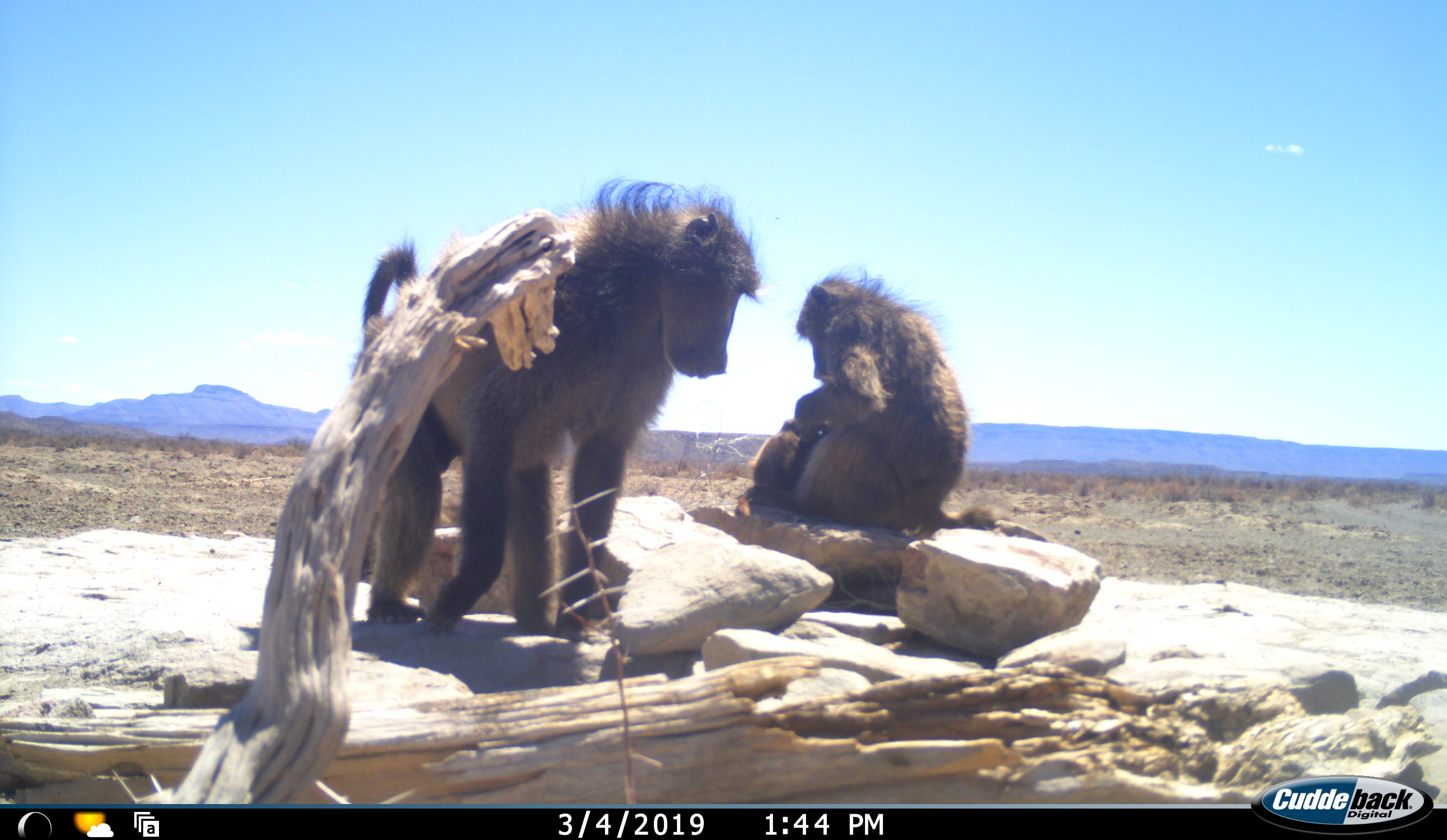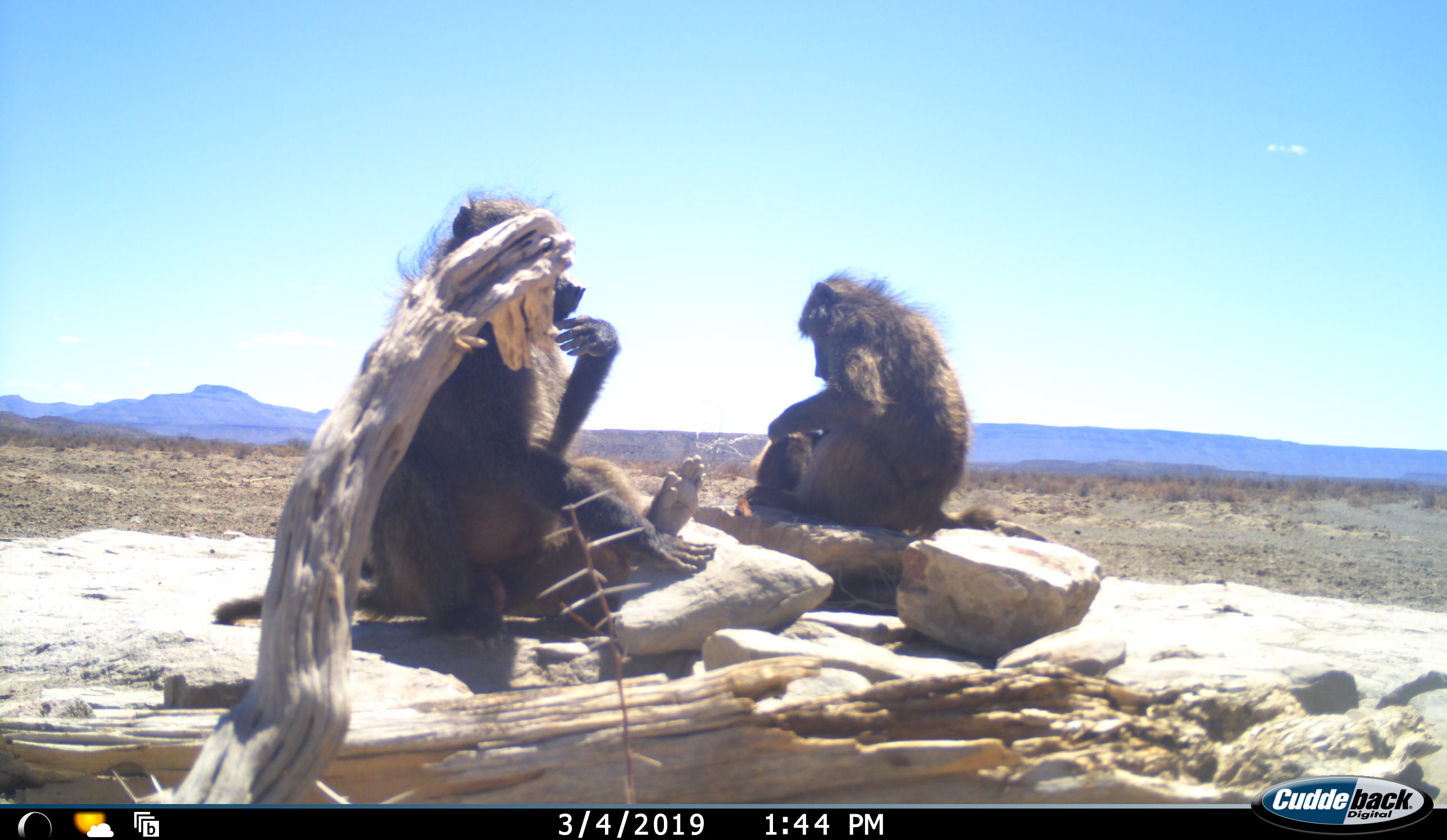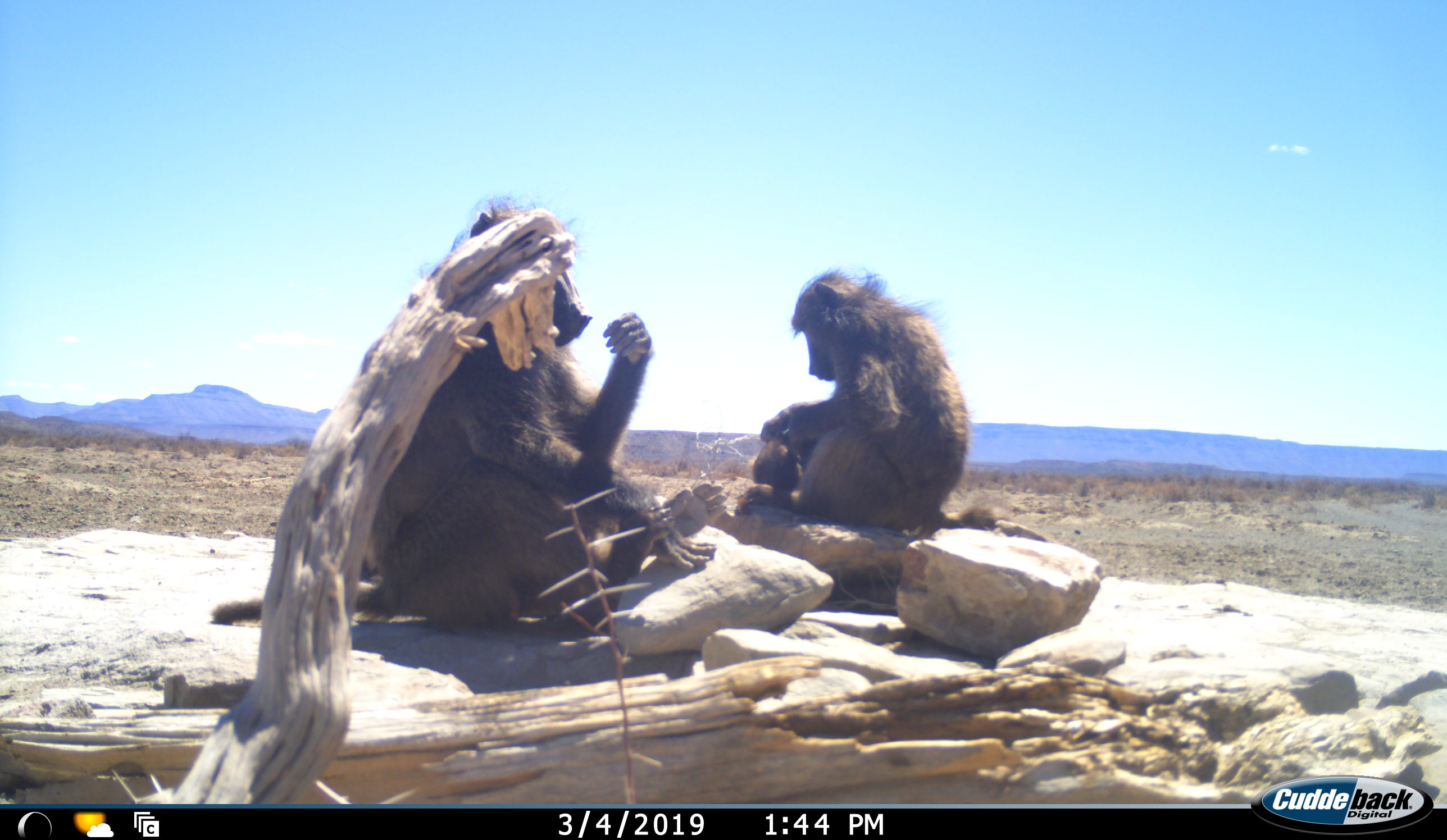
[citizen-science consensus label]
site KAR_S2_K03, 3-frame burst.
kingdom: Animalia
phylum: Chordata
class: Mammalia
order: Primates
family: Cercopithecidae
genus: Papio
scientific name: Papio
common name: baboon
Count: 3.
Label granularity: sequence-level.